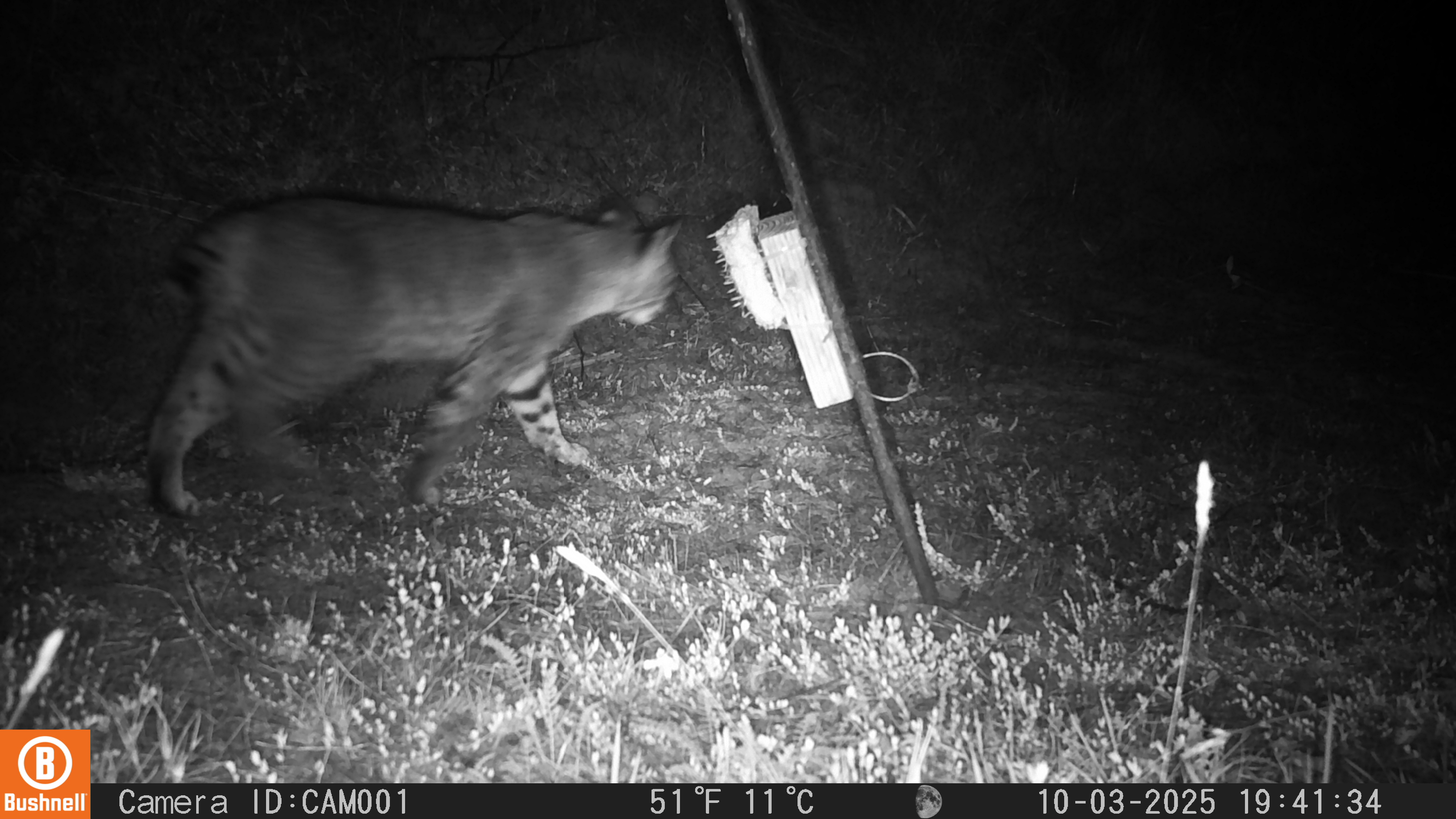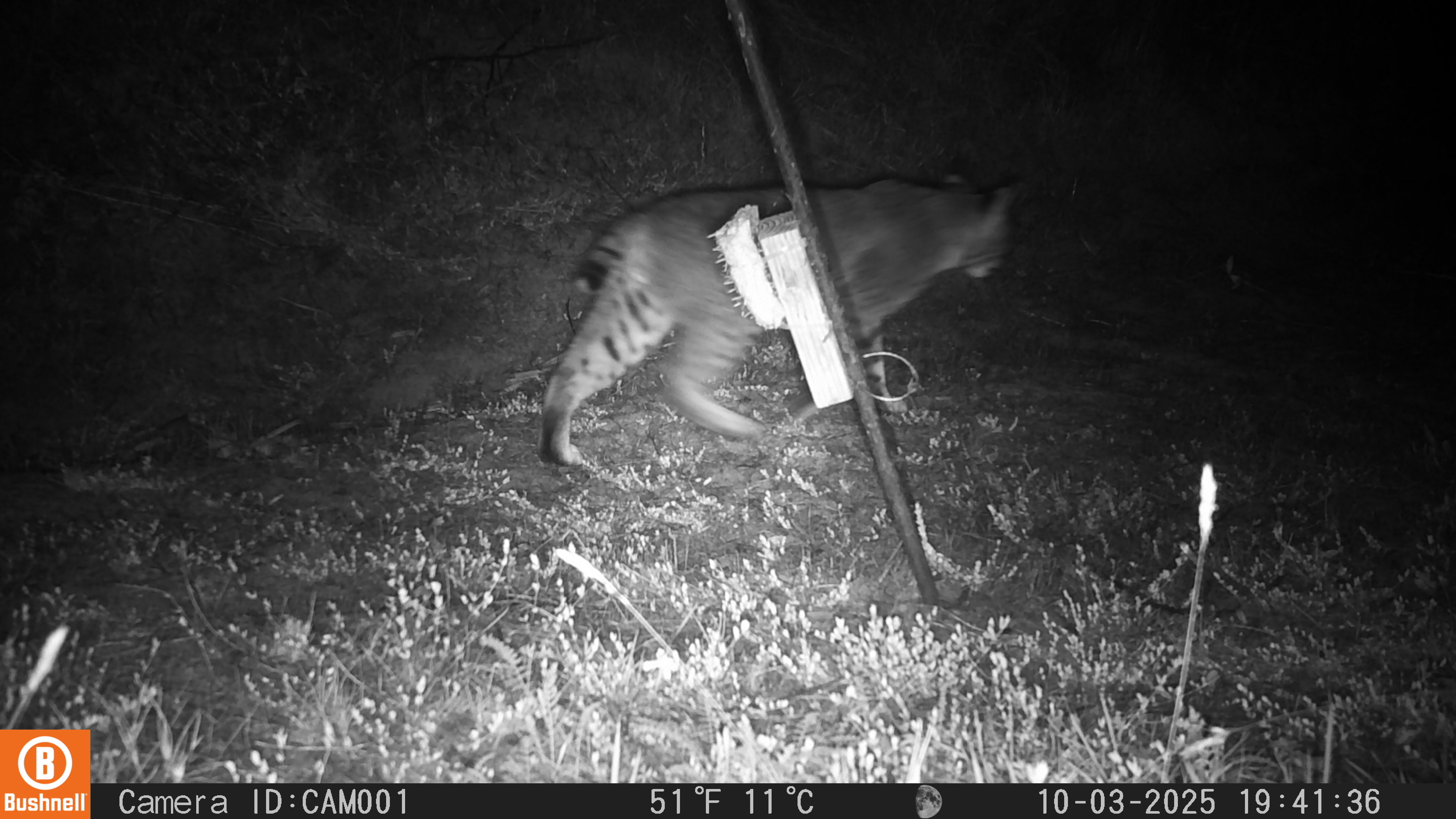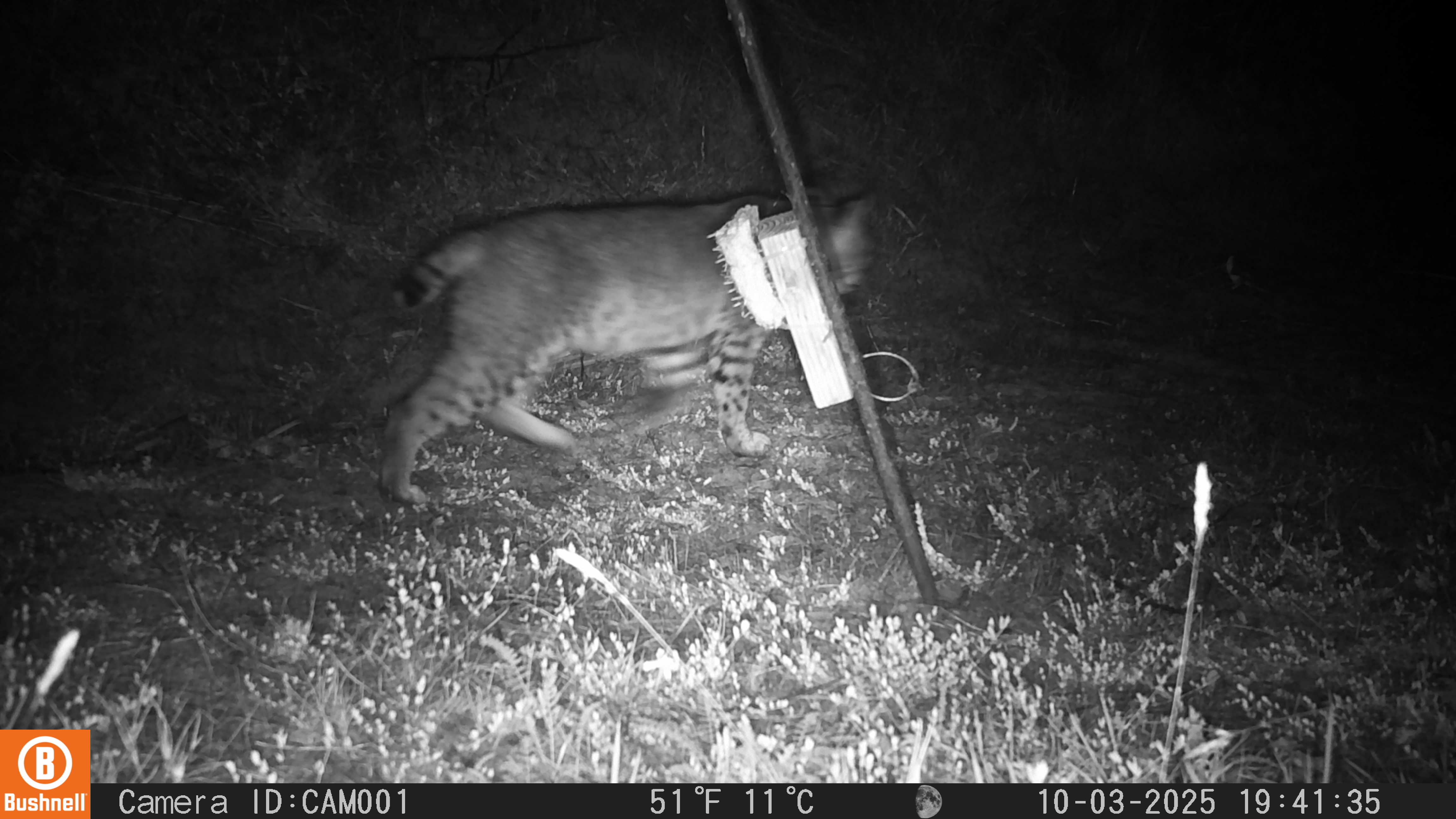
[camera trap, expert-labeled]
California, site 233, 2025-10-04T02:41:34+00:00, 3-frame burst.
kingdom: Animalia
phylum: Chordata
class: Mammalia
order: Carnivora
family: Felidae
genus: Lynx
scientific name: Lynx rufus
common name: bobcat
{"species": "bobcat (Lynx rufus)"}